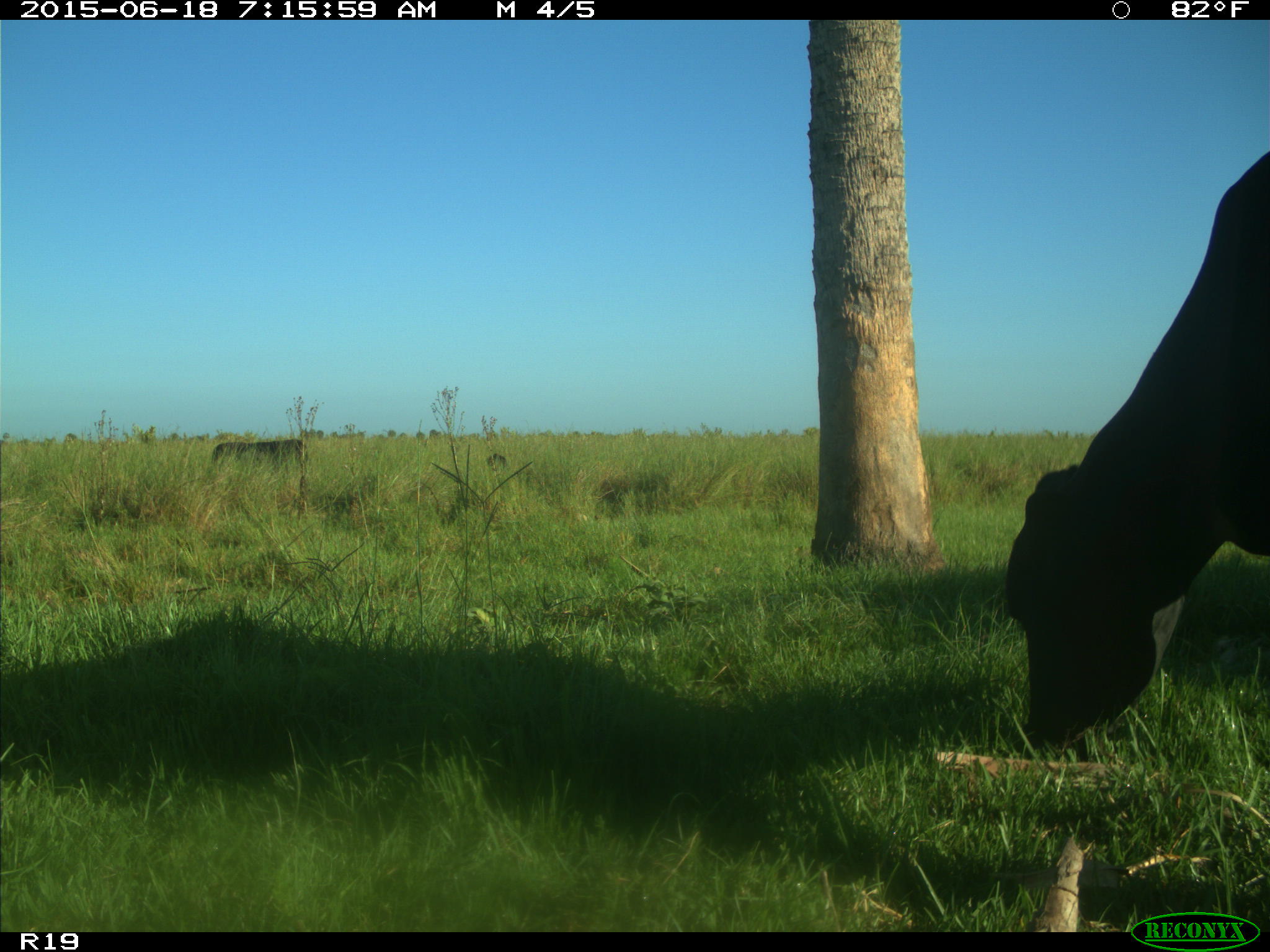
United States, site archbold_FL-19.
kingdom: Animalia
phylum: Chordata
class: Mammalia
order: Artiodactyla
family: Bovidae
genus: Bos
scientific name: Bos taurus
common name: domestic cow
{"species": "Bos taurus (domestic cow)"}